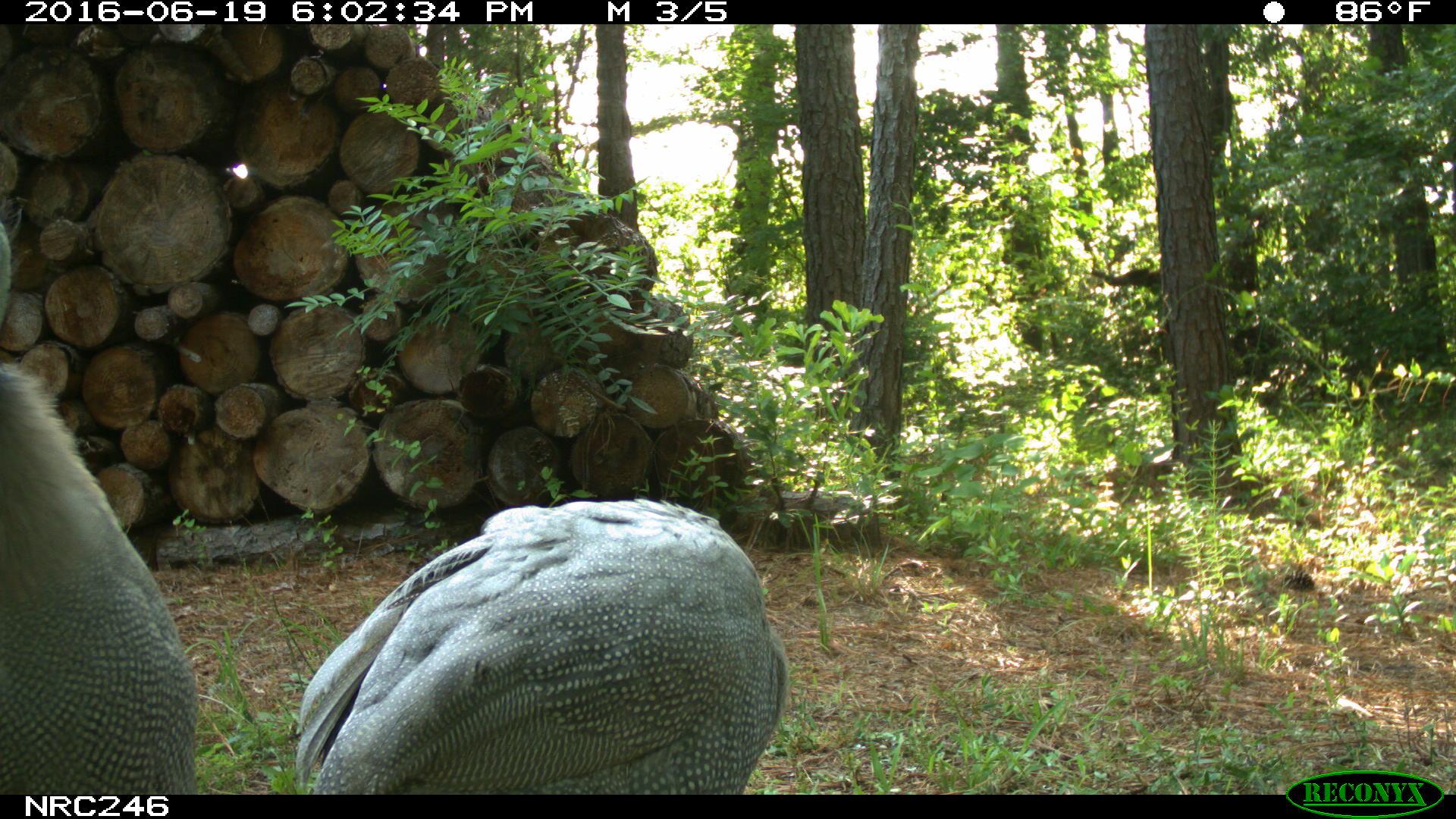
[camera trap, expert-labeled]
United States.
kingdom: Animalia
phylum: Chordata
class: Aves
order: Galliformes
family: Phasianidae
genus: Meleagris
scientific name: Meleagris gallopavo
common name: wild turkey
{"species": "Wild Turkey (Meleagris gallopavo)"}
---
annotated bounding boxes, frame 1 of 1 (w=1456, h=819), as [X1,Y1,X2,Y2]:
Wild Turkey: [282,429,794,800]; [5,348,210,798]